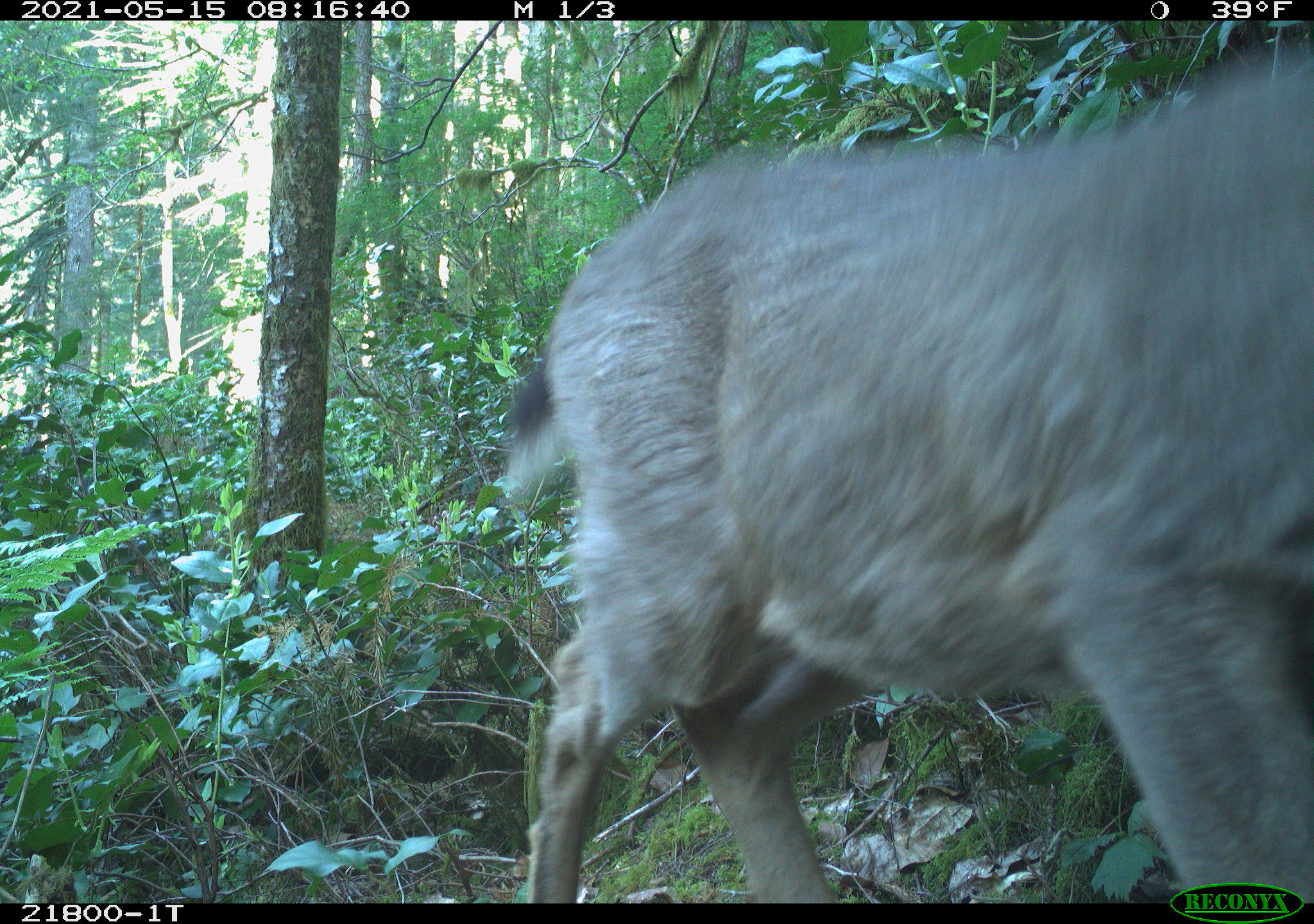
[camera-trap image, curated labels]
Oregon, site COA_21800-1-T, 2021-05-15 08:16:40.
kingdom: Animalia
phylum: Chordata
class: Mammalia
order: Artiodactyla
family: Cervidae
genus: Odocoileus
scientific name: Odocoileus hemionus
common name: black-tailed deer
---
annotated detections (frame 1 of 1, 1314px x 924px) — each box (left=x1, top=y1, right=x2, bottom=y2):
black-tailed deer: (left=473, top=22, right=1311, bottom=902)